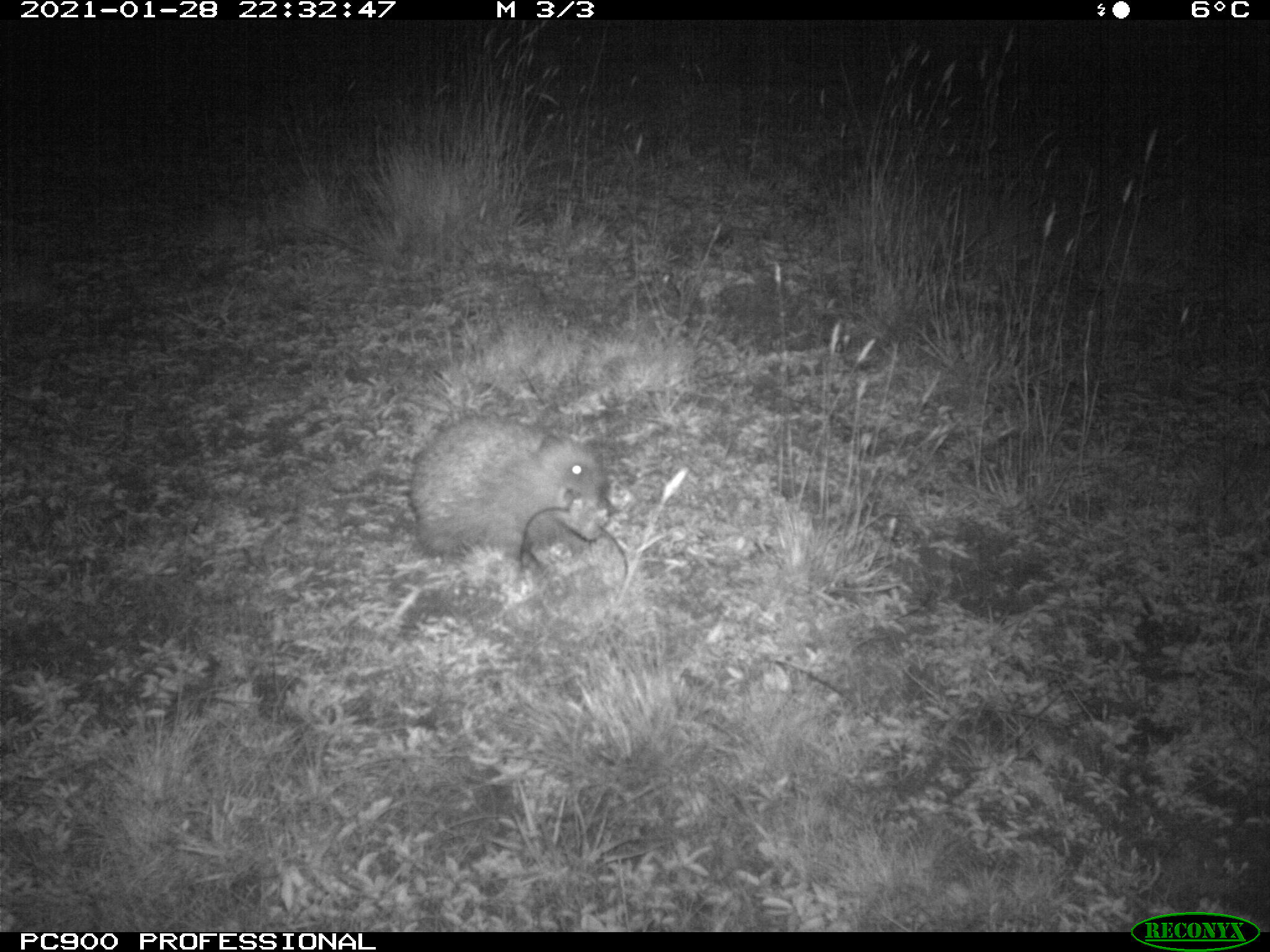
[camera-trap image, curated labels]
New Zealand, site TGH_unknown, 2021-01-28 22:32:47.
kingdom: Animalia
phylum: Chordata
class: Mammalia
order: Eulipotyphla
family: Erinaceidae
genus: Erinaceus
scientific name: Erinaceus europaeus europaeus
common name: european hedgehog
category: hedgehog